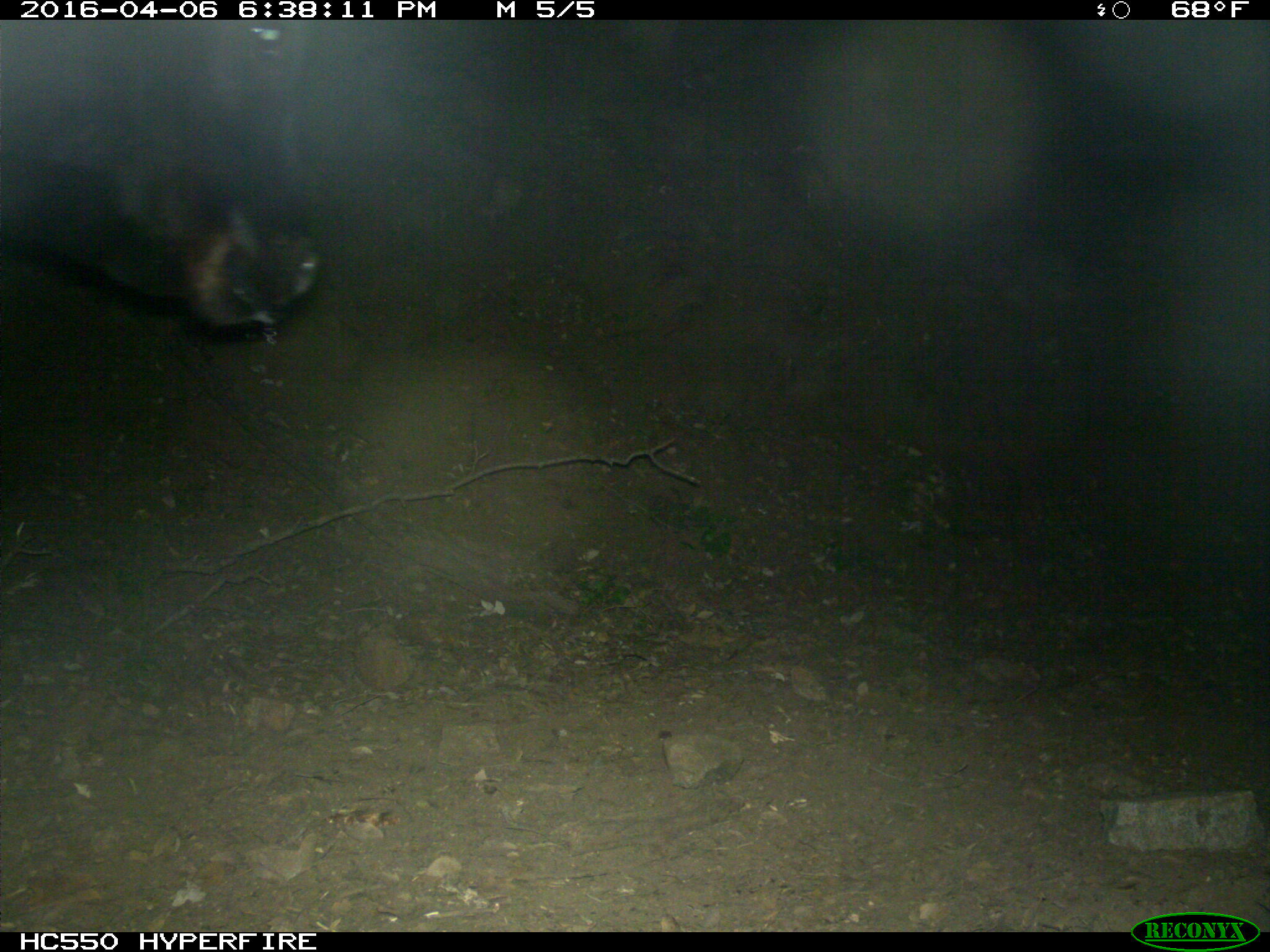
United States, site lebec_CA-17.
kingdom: Animalia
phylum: Chordata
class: Mammalia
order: Artiodactyla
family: Bovidae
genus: Bos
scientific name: Bos taurus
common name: domestic cow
Bos taurus (domestic cow).